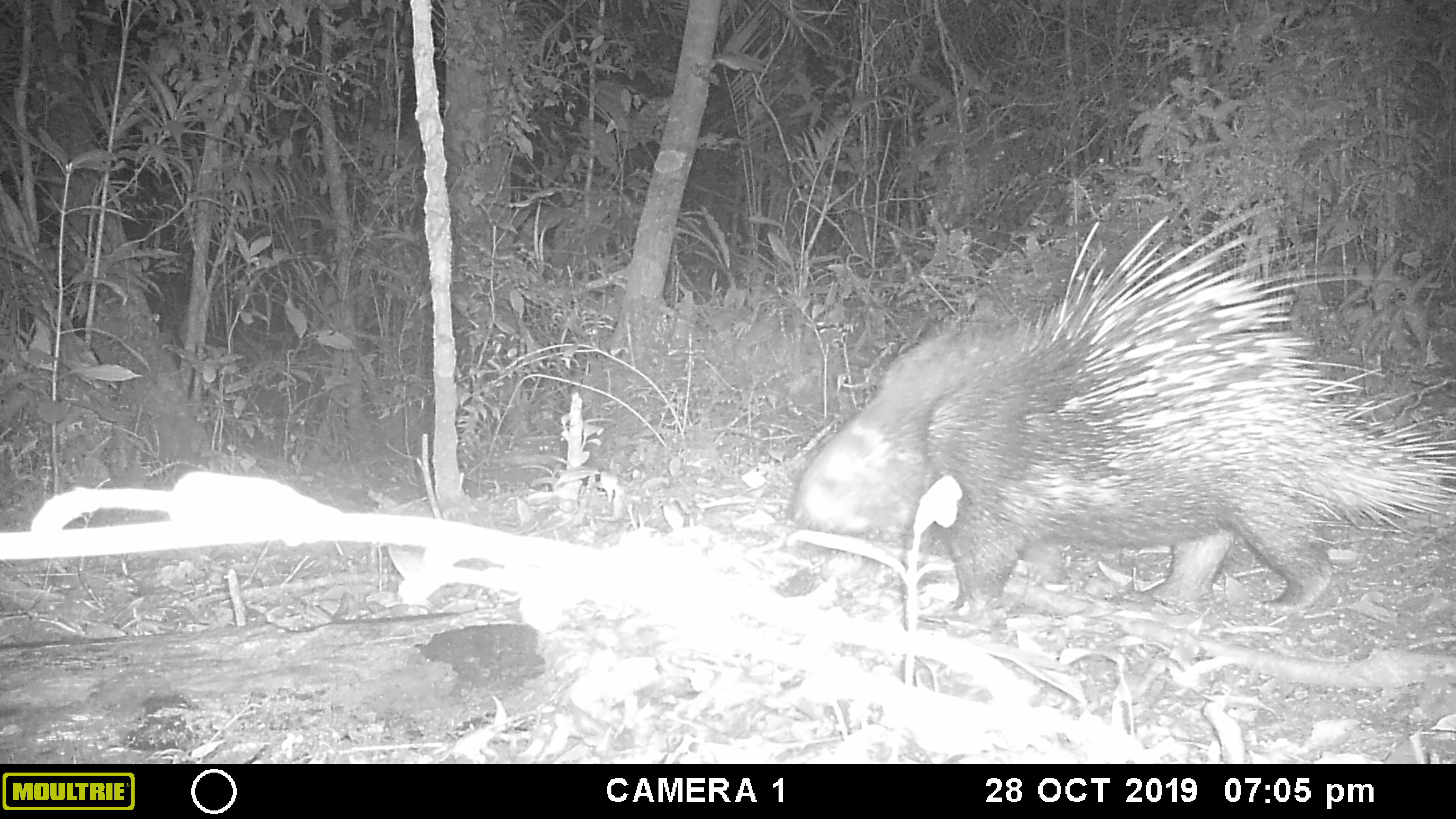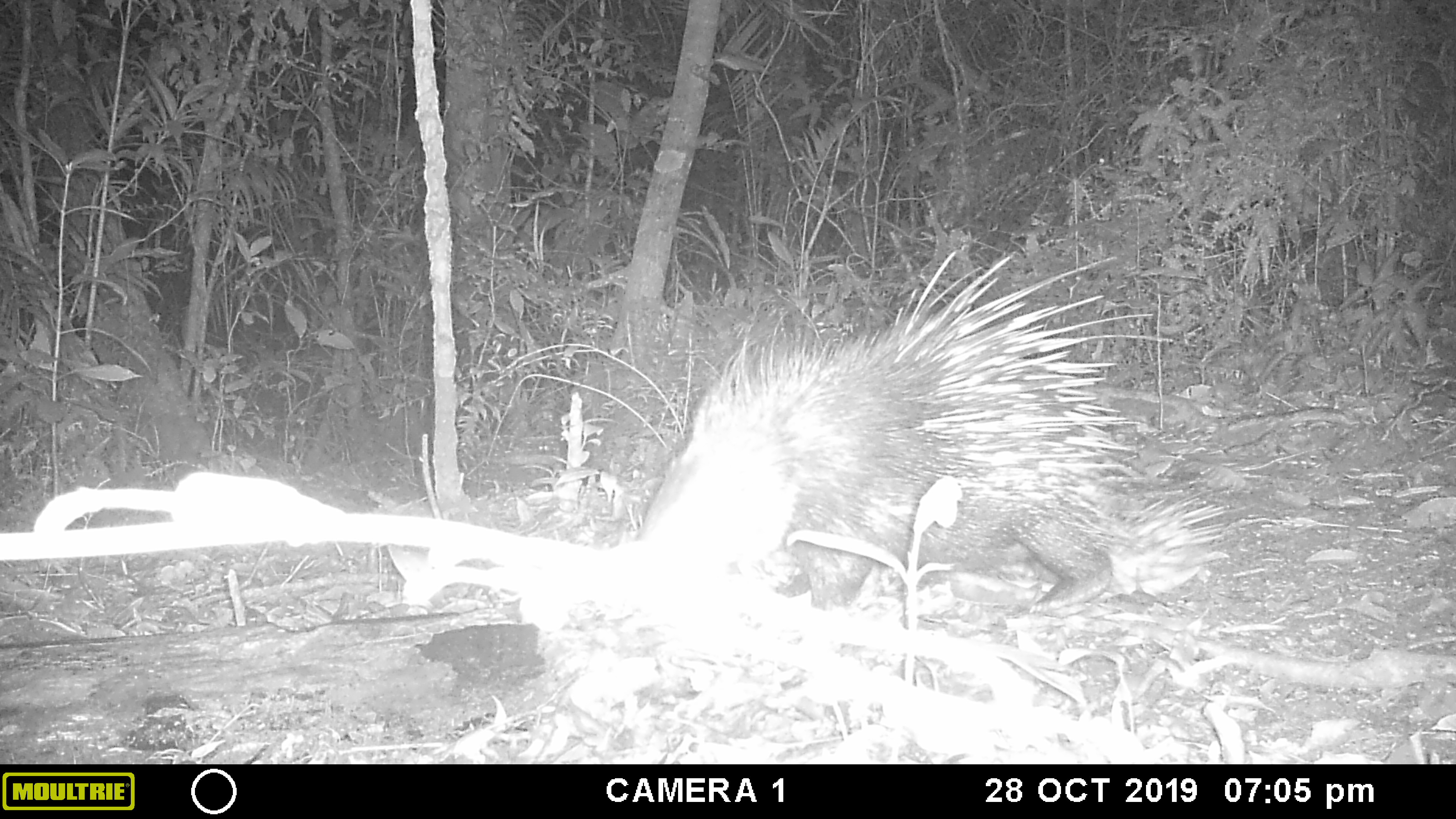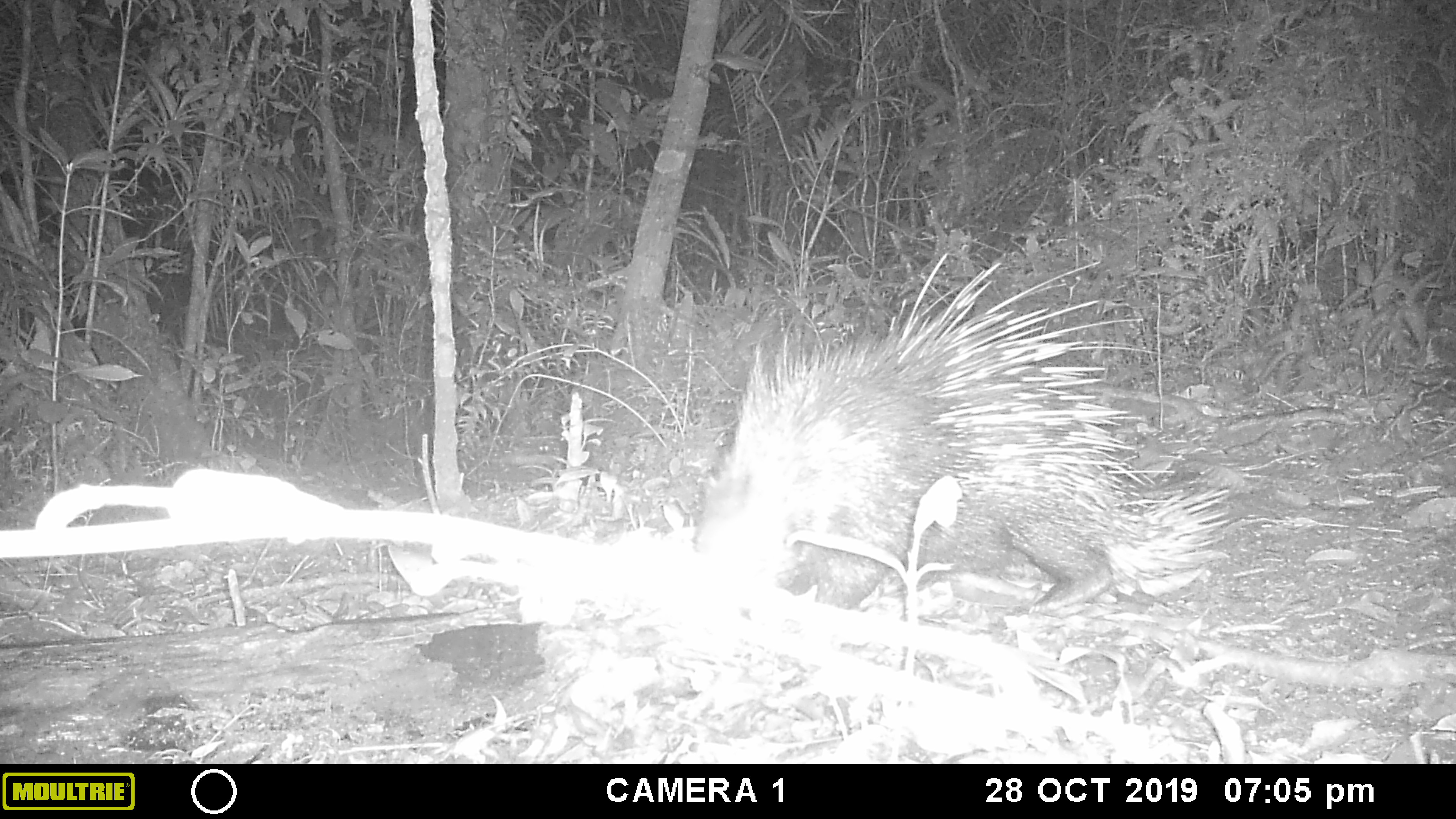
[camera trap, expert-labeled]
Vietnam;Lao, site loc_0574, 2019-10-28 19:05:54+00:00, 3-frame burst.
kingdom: Animalia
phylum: Chordata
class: Mammalia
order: Rodentia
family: Hystricidae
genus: Hystrix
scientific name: Hystrix brachyura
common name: malayan porcupine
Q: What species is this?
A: Malayan porcupine (Hystrix brachyura).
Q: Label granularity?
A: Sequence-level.